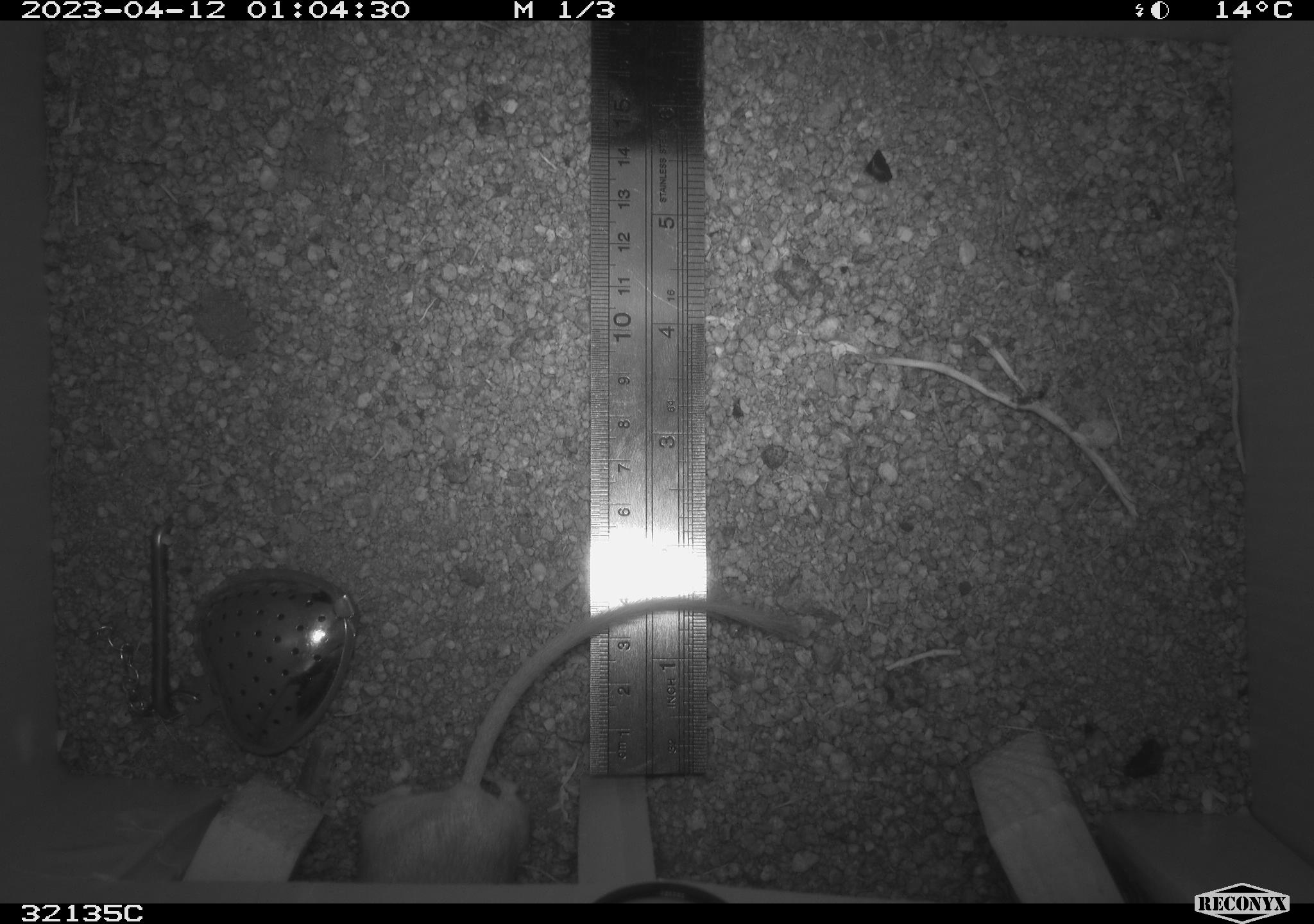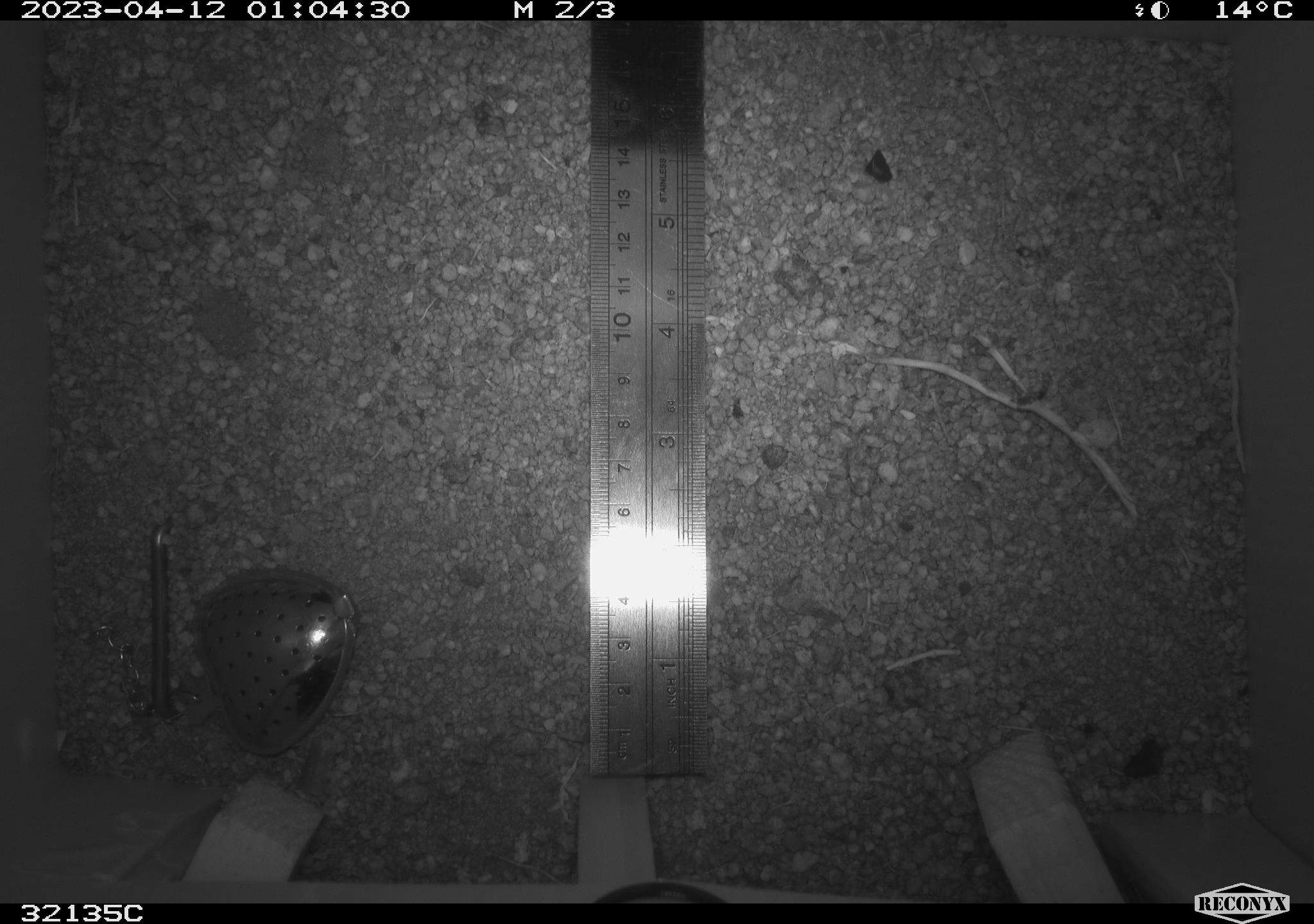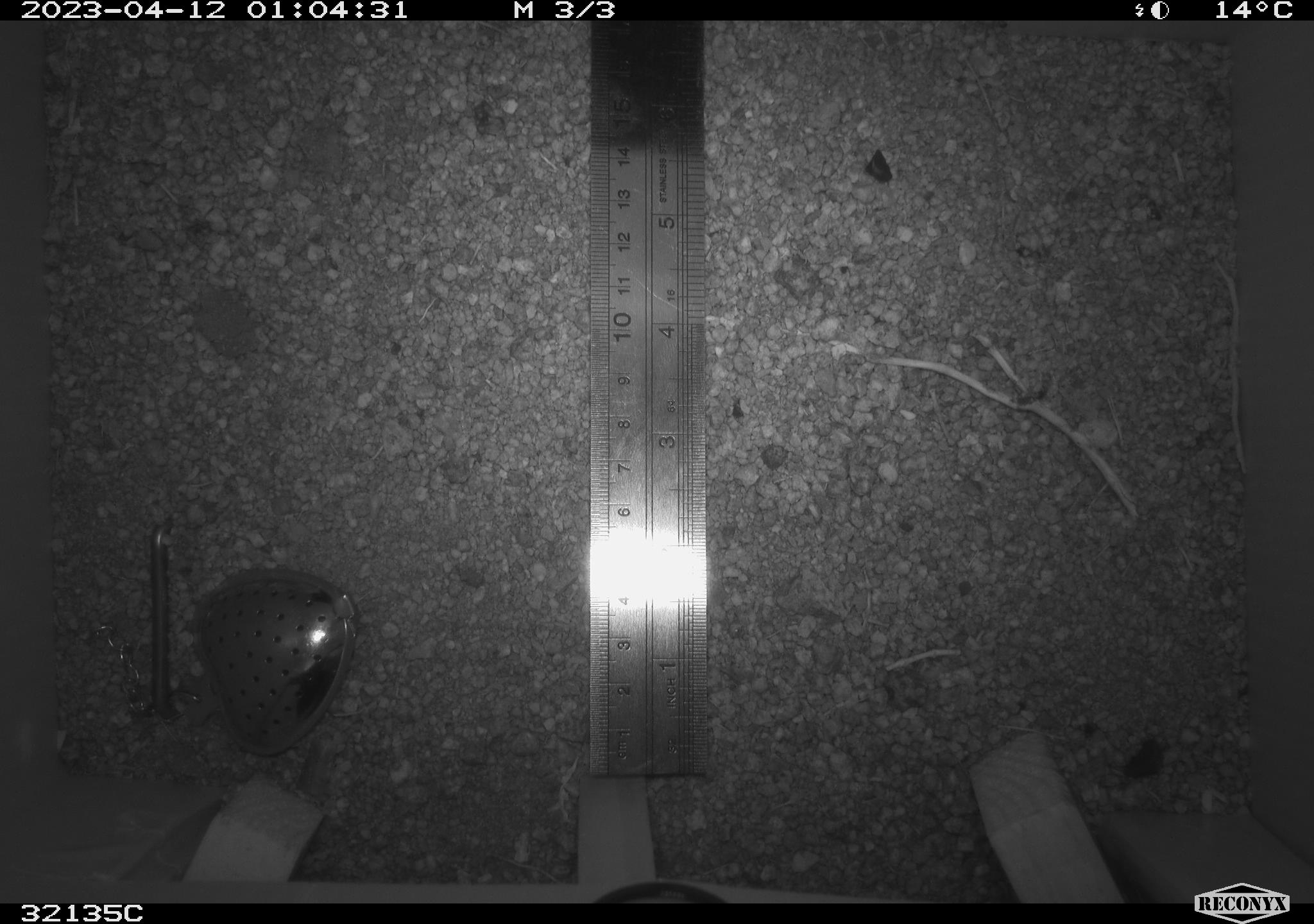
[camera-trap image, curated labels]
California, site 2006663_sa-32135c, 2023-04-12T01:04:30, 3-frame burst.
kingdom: Animalia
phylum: Chordata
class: Mammalia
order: Rodentia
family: Heteromyidae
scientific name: Heteromyidae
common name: kangaroo rats and pocket mice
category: heteromyidae family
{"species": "heteromyidae family (kangaroo rats and pocket mice) (Heteromyidae)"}